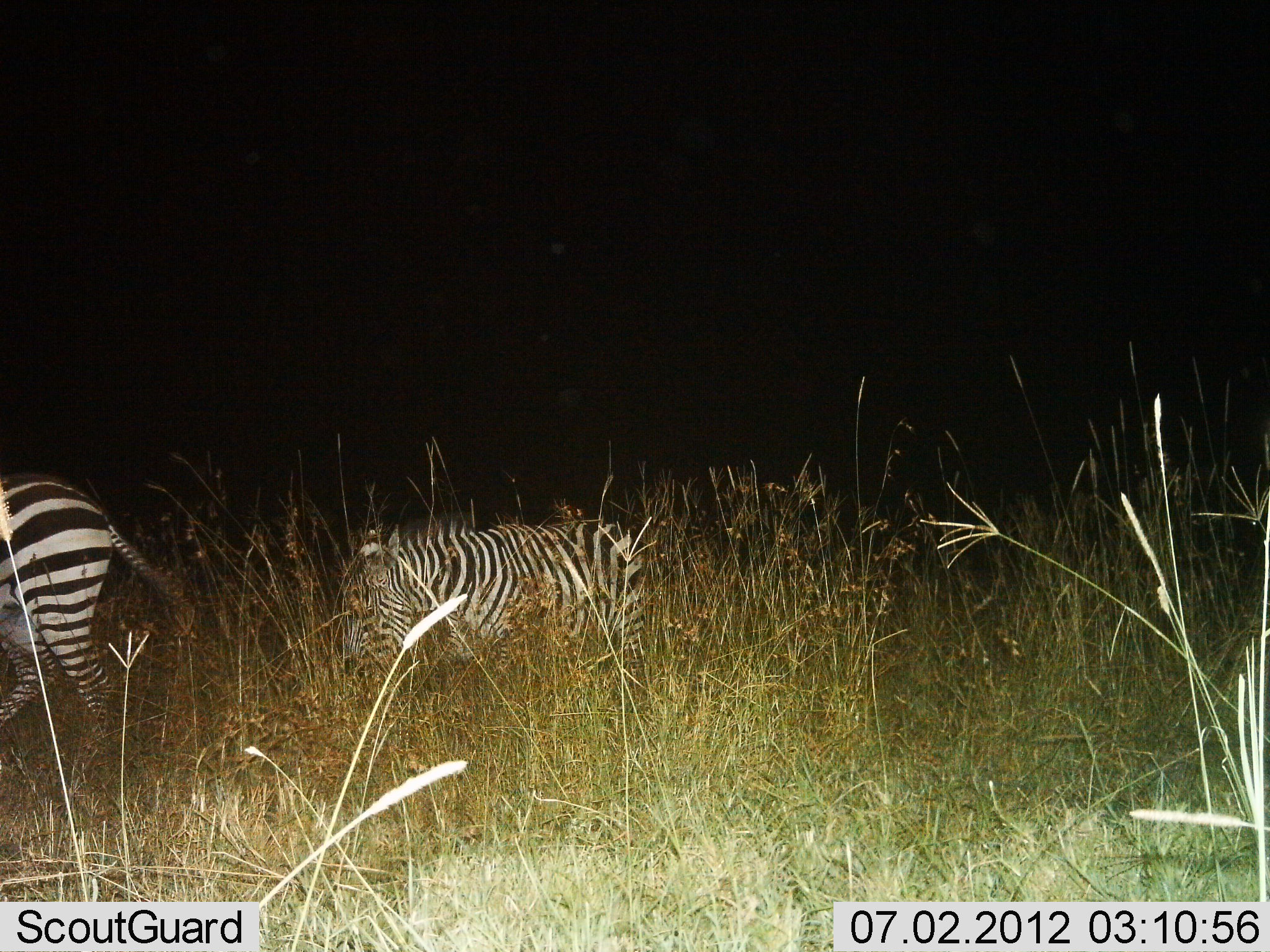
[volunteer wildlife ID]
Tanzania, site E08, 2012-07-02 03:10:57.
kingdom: Animalia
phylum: Chordata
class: Mammalia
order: Perissodactyla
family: Equidae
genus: Equus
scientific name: Equus quagga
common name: plains zebra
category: zebra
Zebra (plains zebra) (Equus quagga), count 2. Behavior (volunteer vote fractions): standing 40%, resting 10%, moving 40%, interacting 0%. Young present (vote fraction): 0%. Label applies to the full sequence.